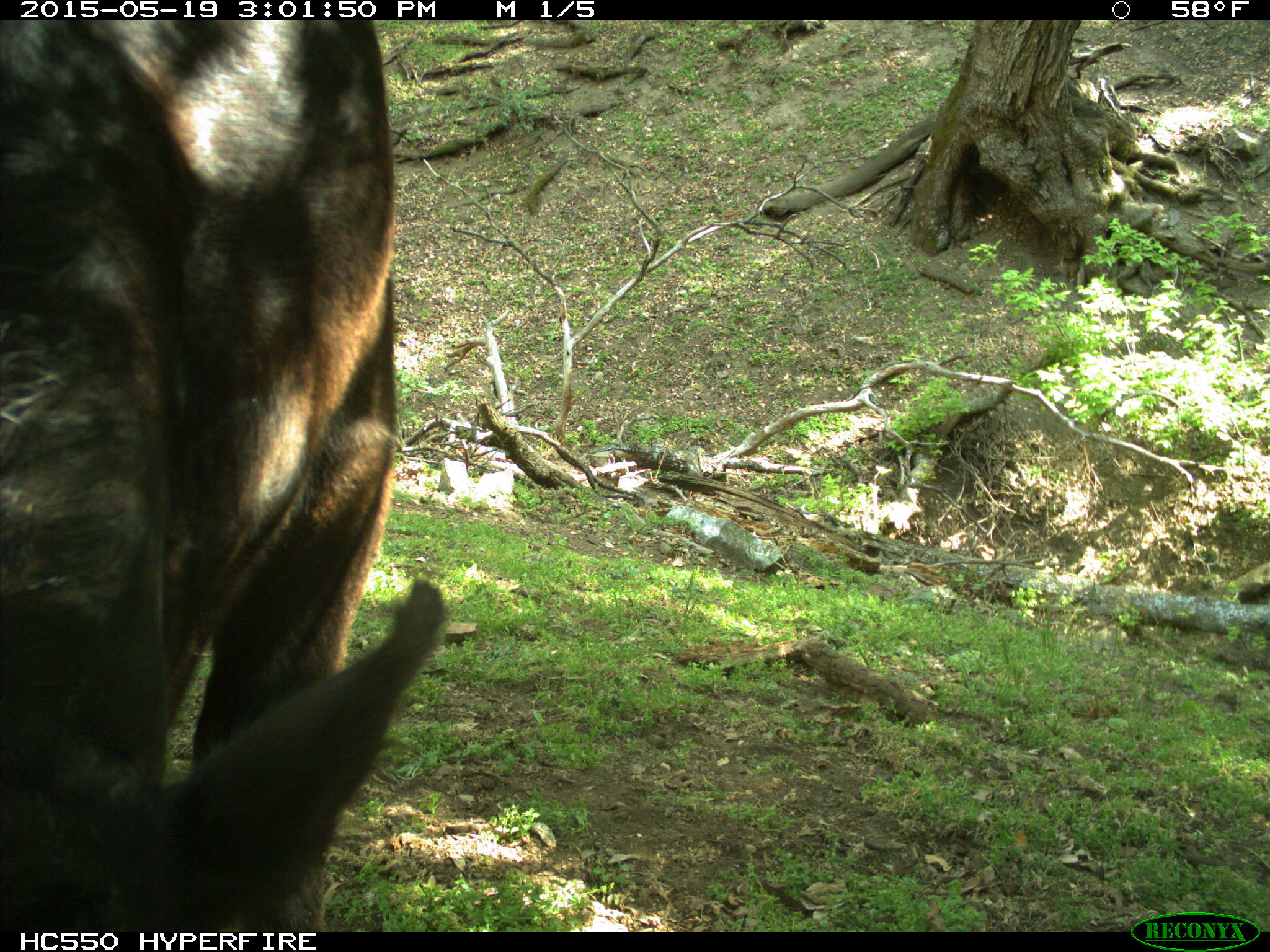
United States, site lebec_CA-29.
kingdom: Animalia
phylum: Chordata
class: Mammalia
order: Artiodactyla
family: Bovidae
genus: Bos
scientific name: Bos taurus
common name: domestic cow